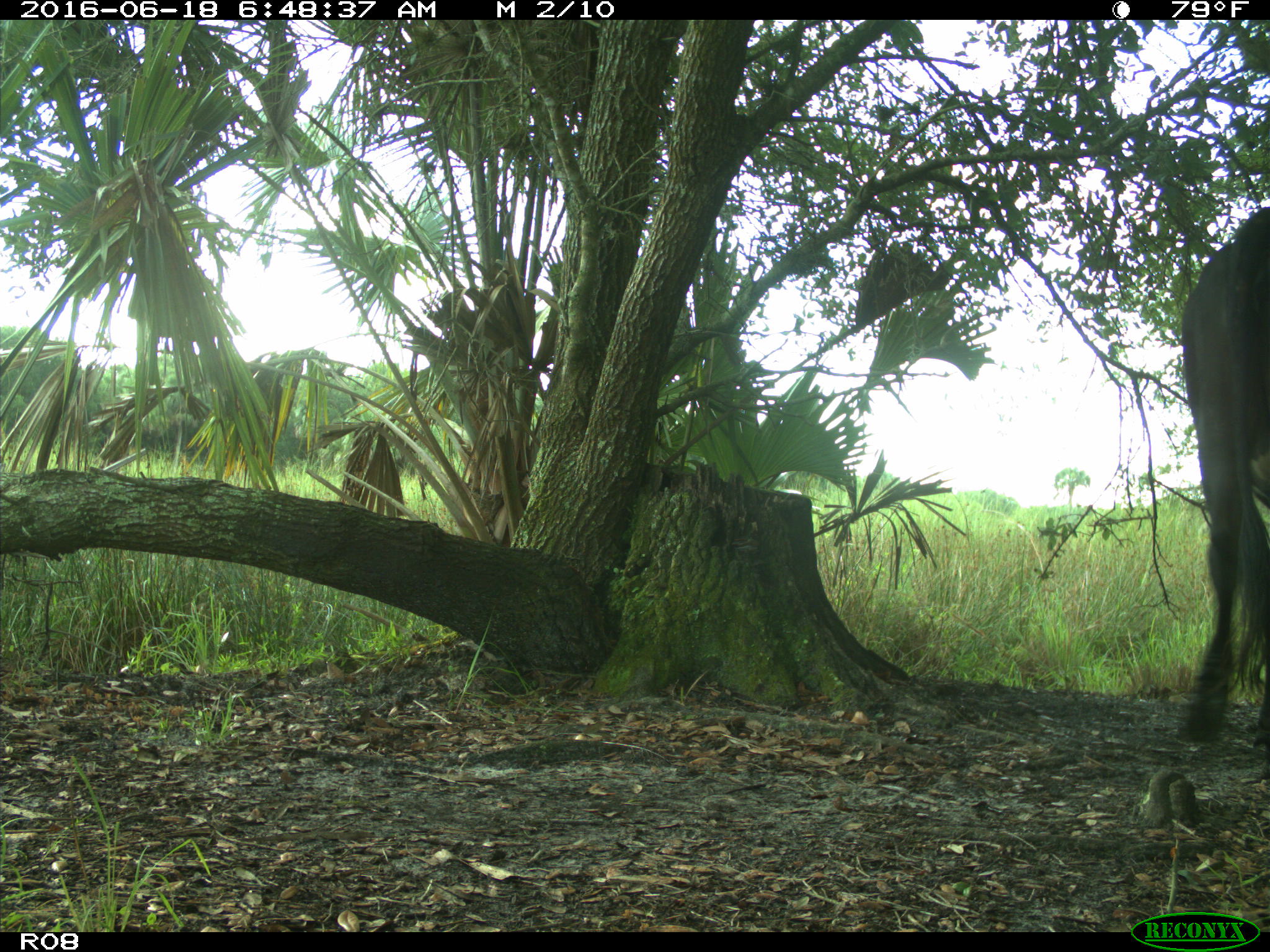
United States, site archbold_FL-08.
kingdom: Animalia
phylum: Chordata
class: Mammalia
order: Artiodactyla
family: Bovidae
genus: Bos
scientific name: Bos taurus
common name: domestic cow